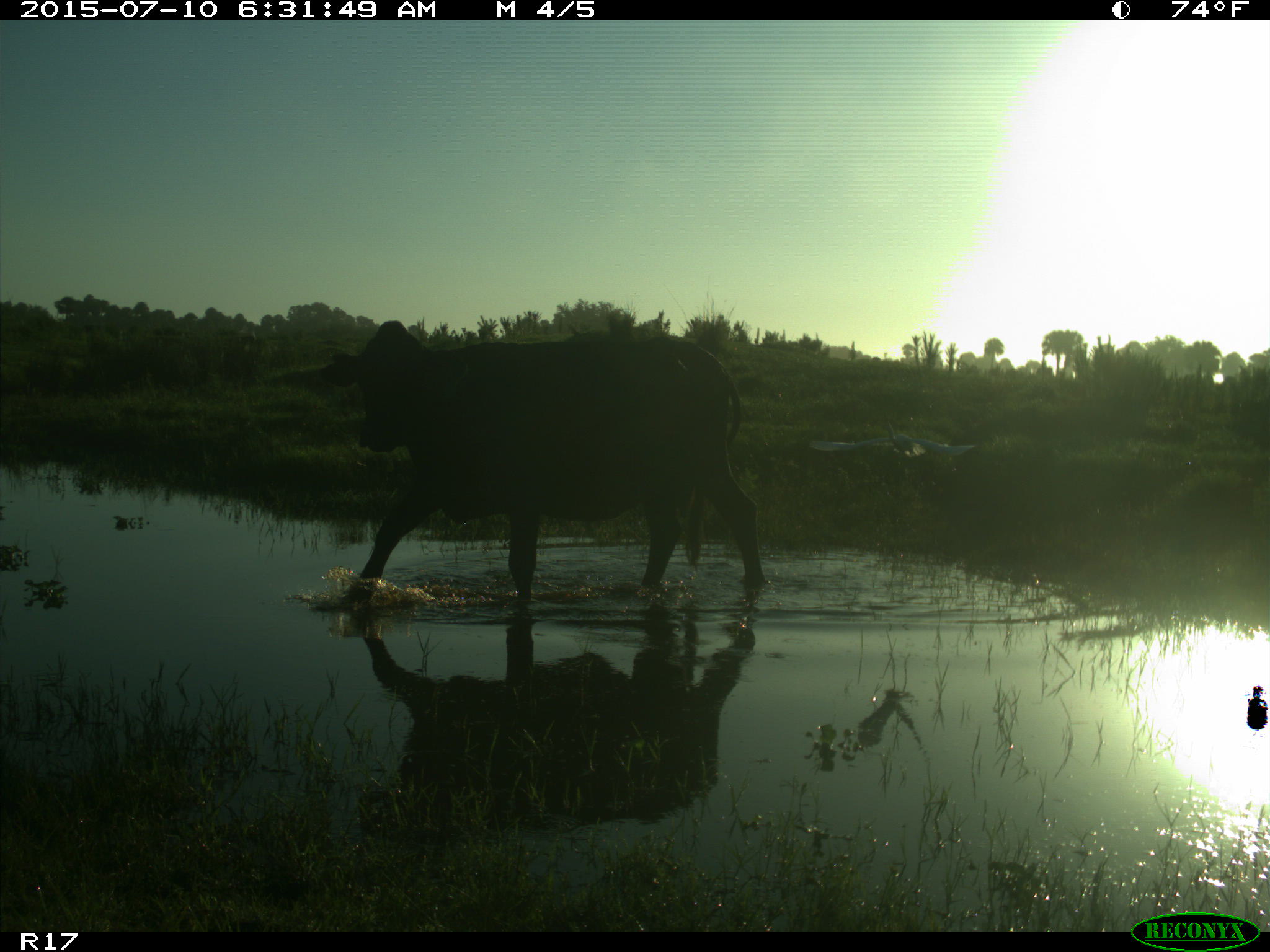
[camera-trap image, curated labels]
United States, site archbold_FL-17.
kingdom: Animalia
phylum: Chordata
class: Mammalia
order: Artiodactyla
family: Bovidae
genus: Bos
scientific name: Bos taurus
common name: domestic cow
Bos taurus (domestic cow).